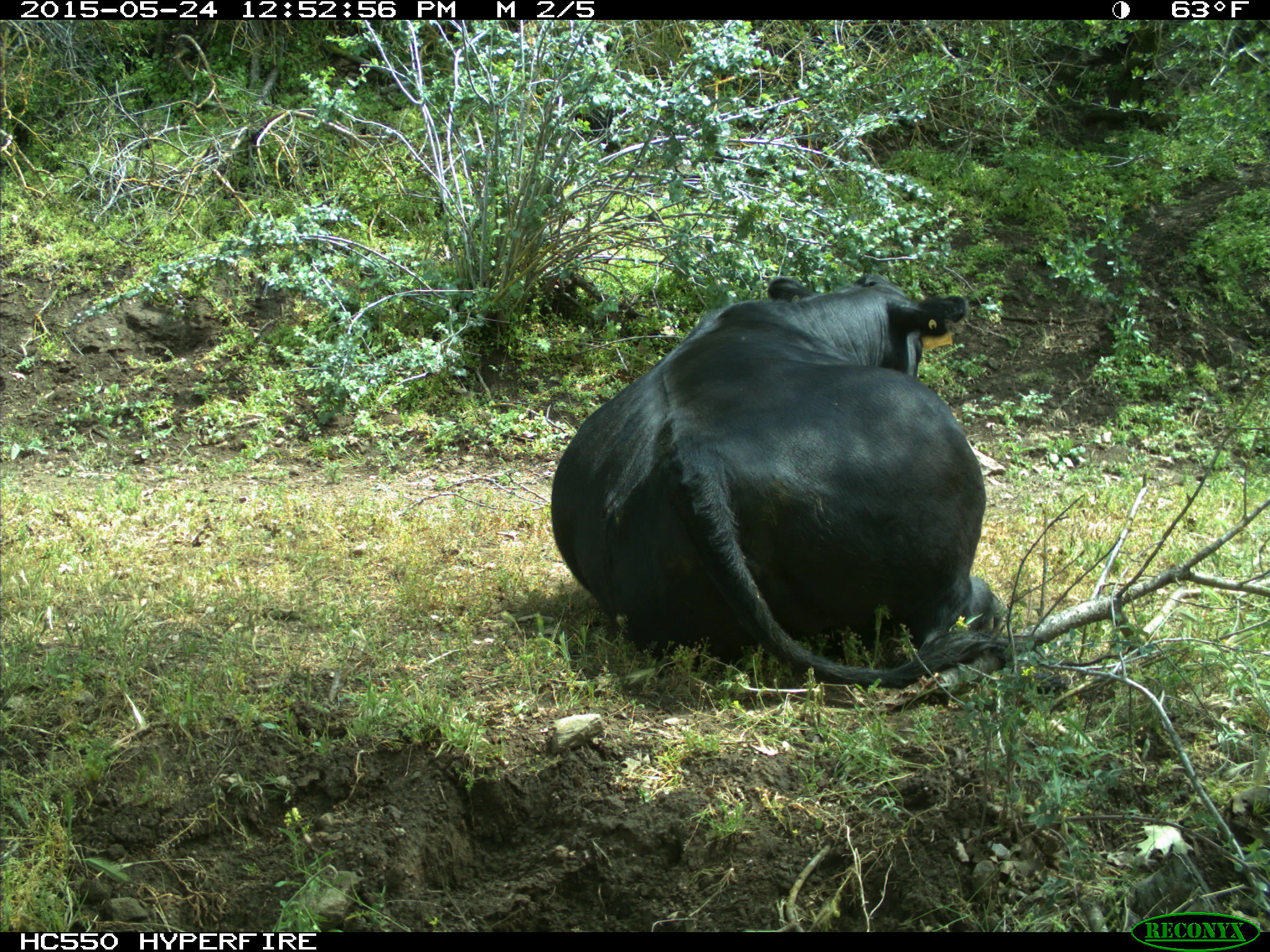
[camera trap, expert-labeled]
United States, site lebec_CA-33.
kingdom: Animalia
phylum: Chordata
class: Mammalia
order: Artiodactyla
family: Bovidae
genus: Bos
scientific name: Bos taurus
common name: domestic cow